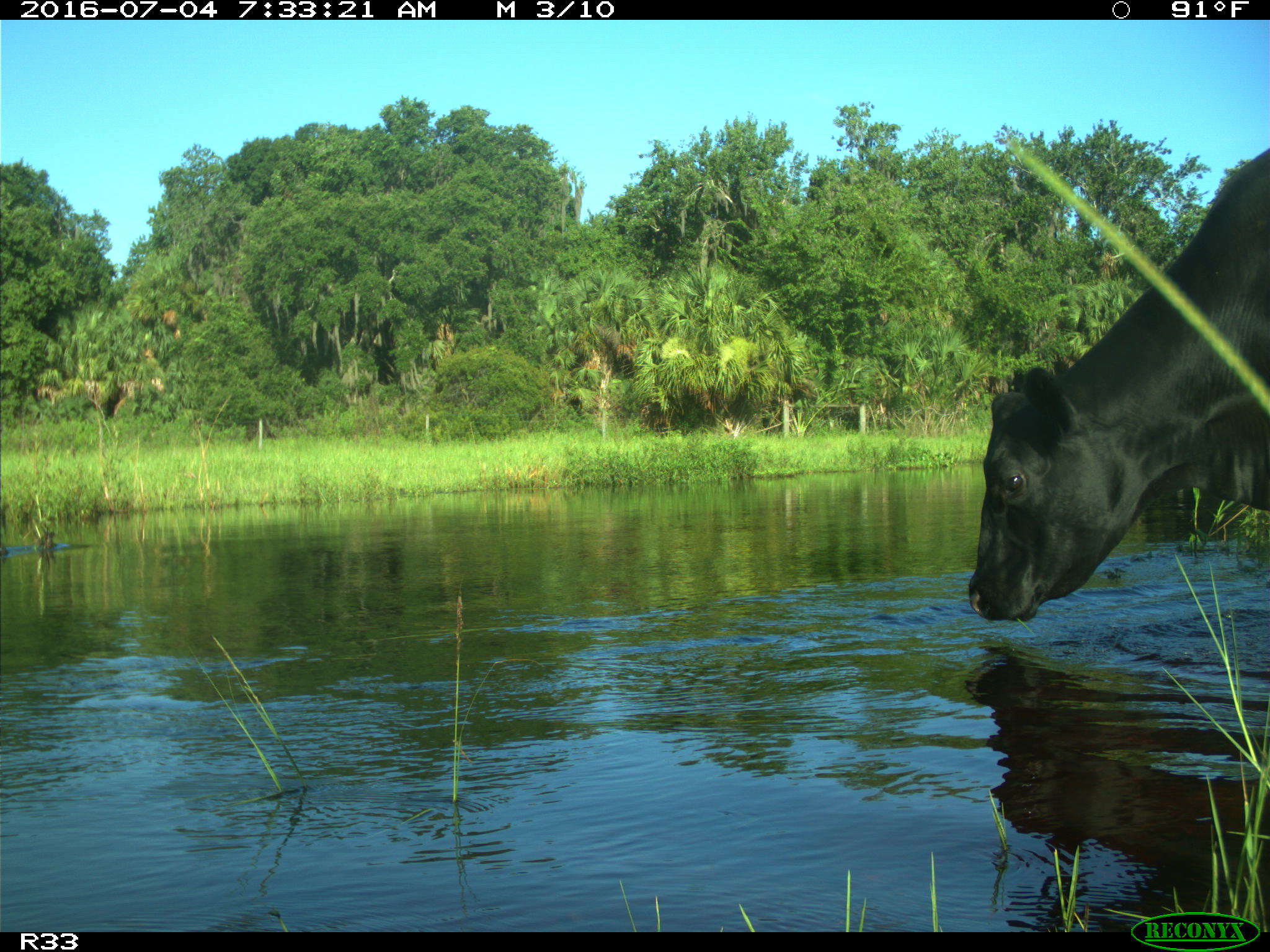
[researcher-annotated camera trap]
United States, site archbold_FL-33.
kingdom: Animalia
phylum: Chordata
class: Mammalia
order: Artiodactyla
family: Bovidae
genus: Bos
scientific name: Bos taurus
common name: domestic cow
Bos taurus (domestic cow).